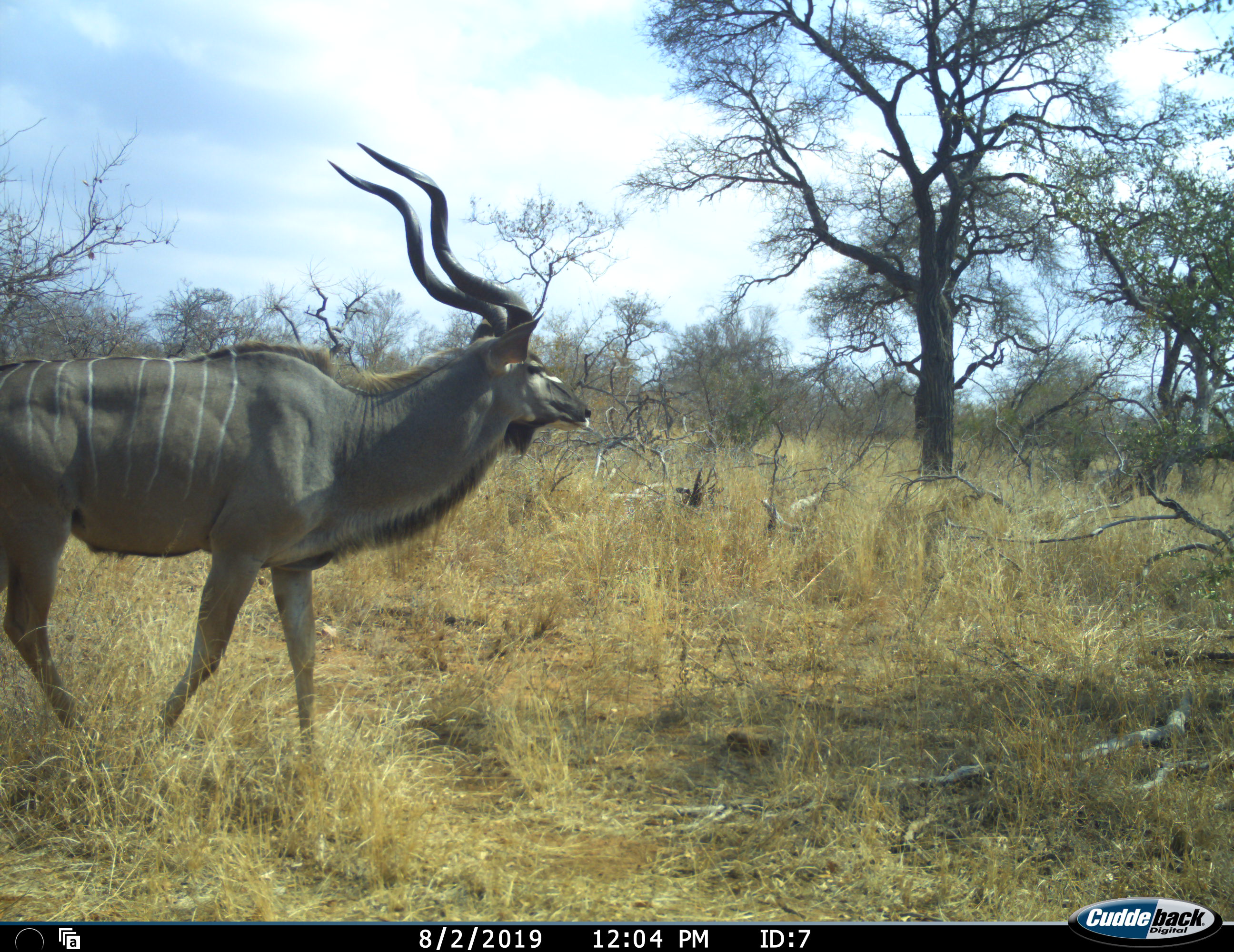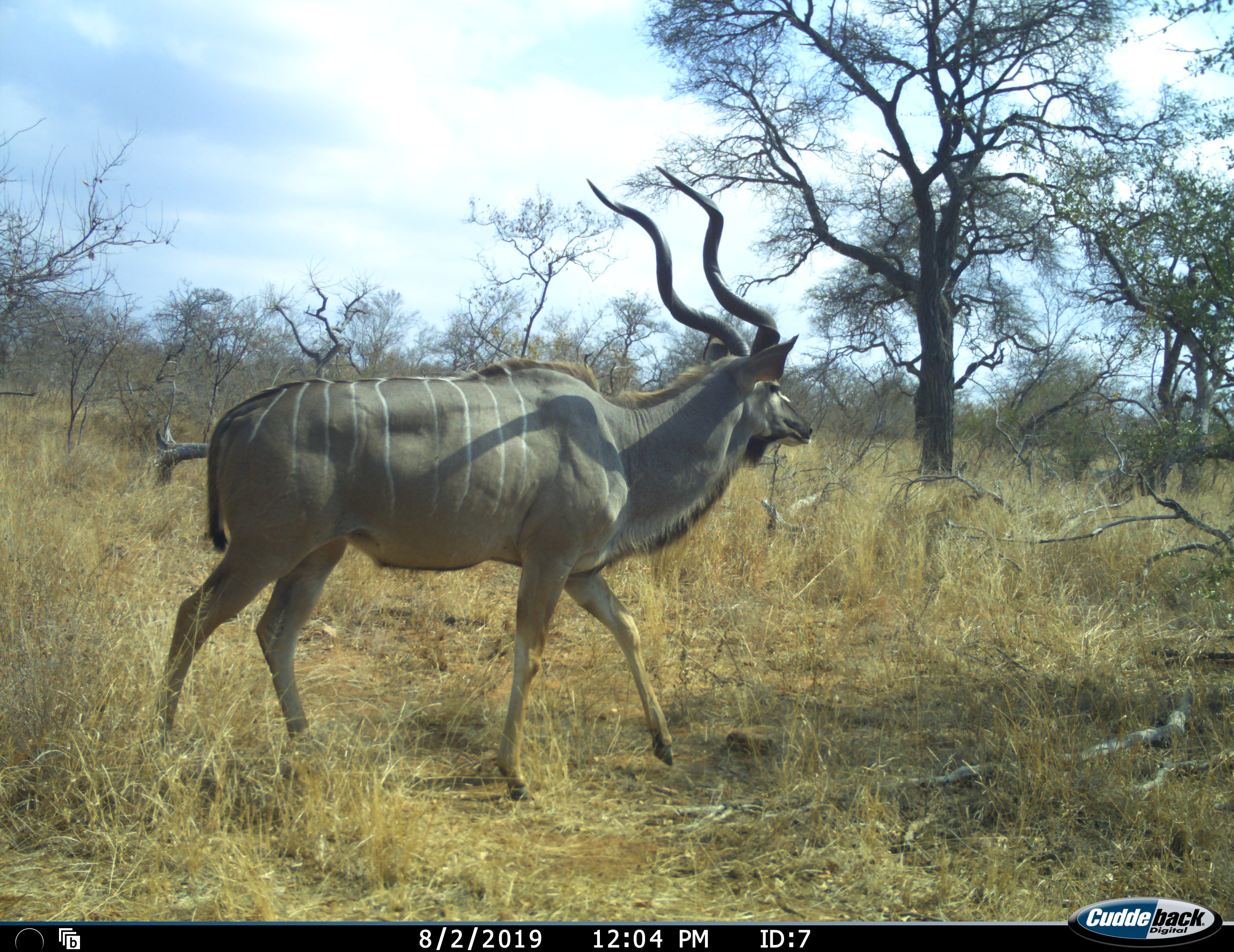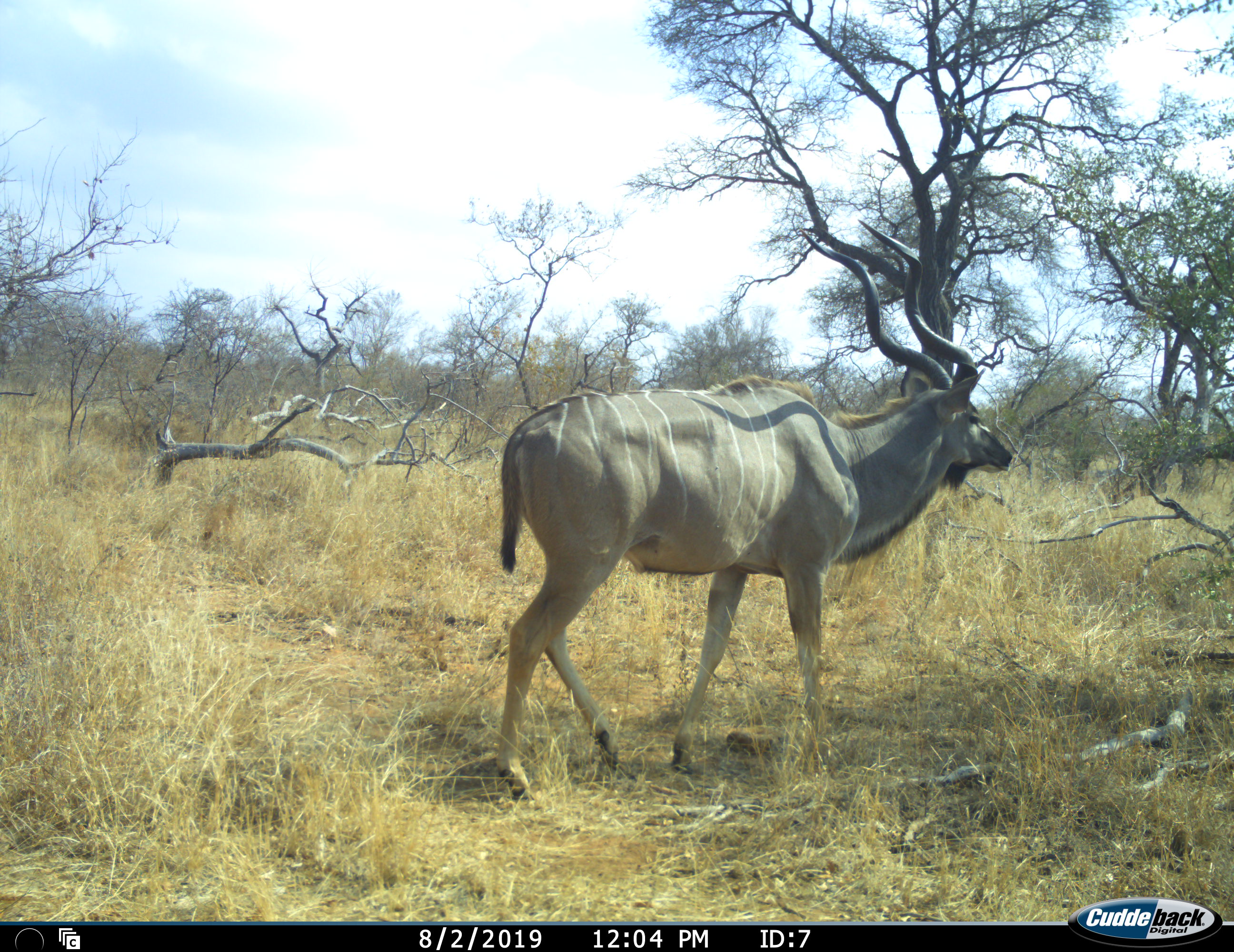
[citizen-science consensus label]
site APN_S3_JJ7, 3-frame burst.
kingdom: Animalia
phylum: Chordata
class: Mammalia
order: Artiodactyla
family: Bovidae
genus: Tragelaphus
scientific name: Tragelaphus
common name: kudu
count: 1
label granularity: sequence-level